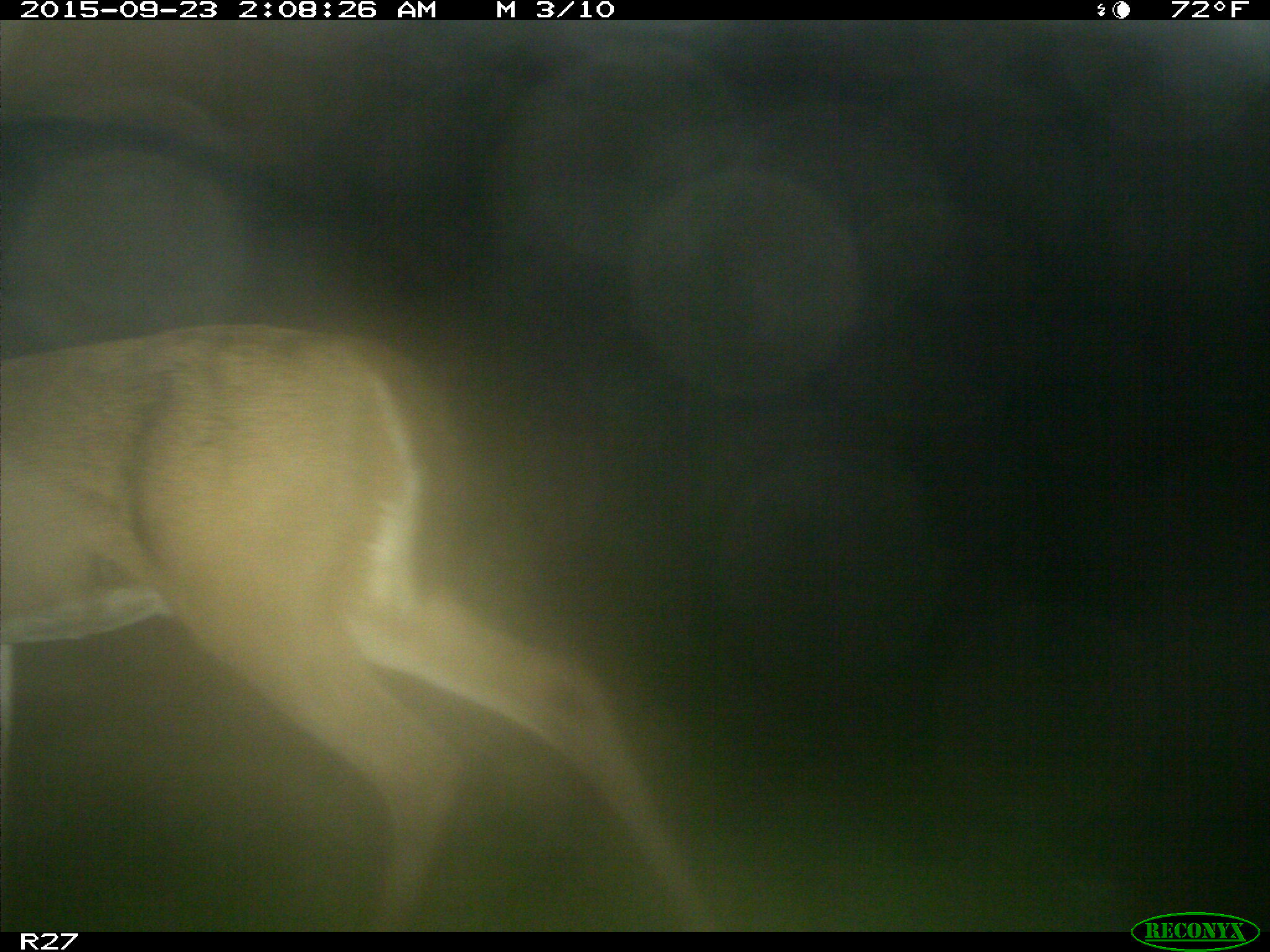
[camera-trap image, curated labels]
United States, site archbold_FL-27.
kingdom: Animalia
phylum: Chordata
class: Mammalia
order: Artiodactyla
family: Cervidae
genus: Odocoileus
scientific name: Odocoileus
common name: deer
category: unidentified deer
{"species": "unidentified deer (deer) (Odocoileus)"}